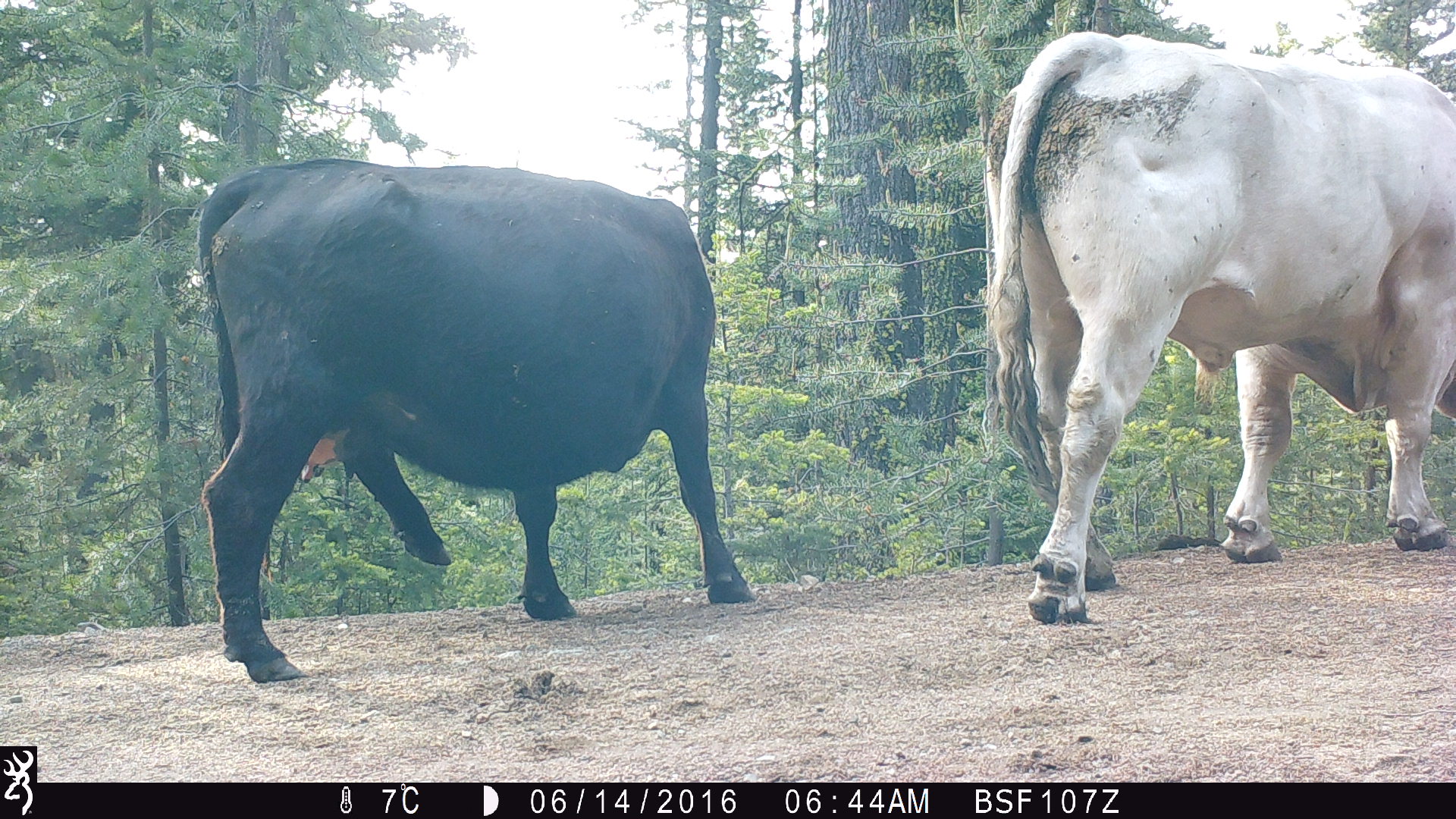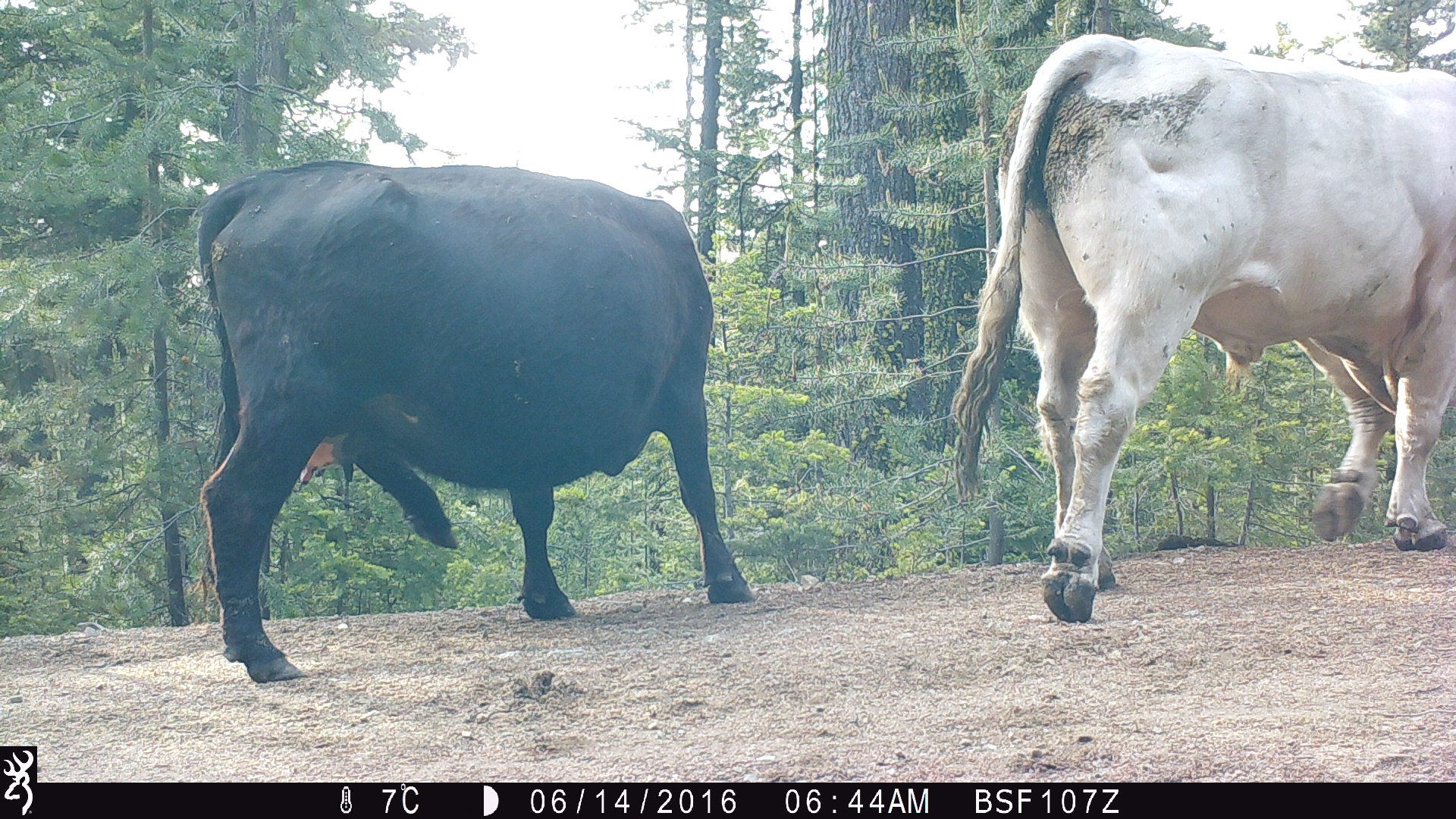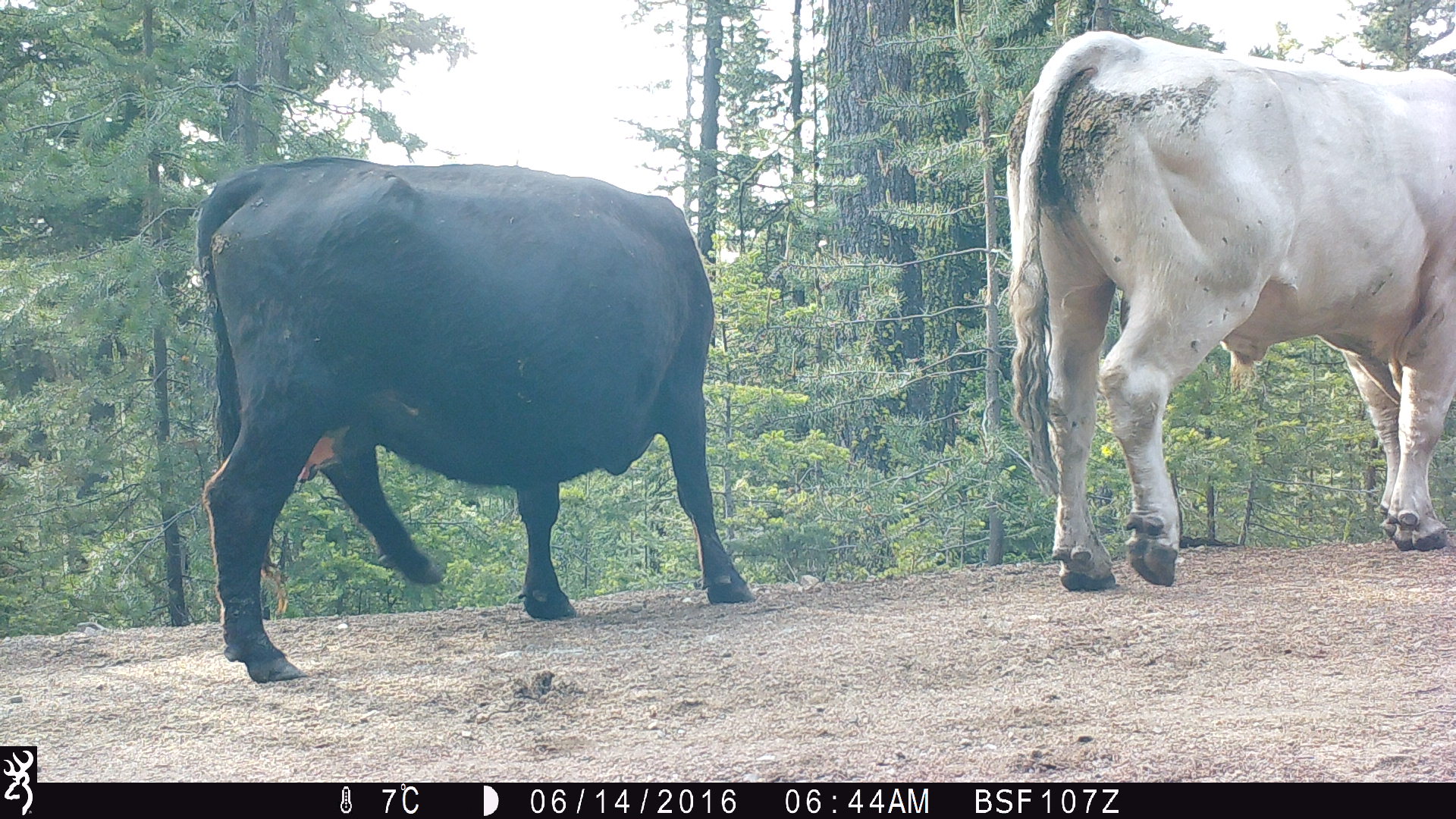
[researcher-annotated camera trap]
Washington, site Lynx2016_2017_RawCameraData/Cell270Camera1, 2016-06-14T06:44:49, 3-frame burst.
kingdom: Animalia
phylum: Chordata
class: Mammalia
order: Artiodactyla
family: Bovidae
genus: Bos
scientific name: Bos taurus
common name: domestic cattle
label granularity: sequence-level